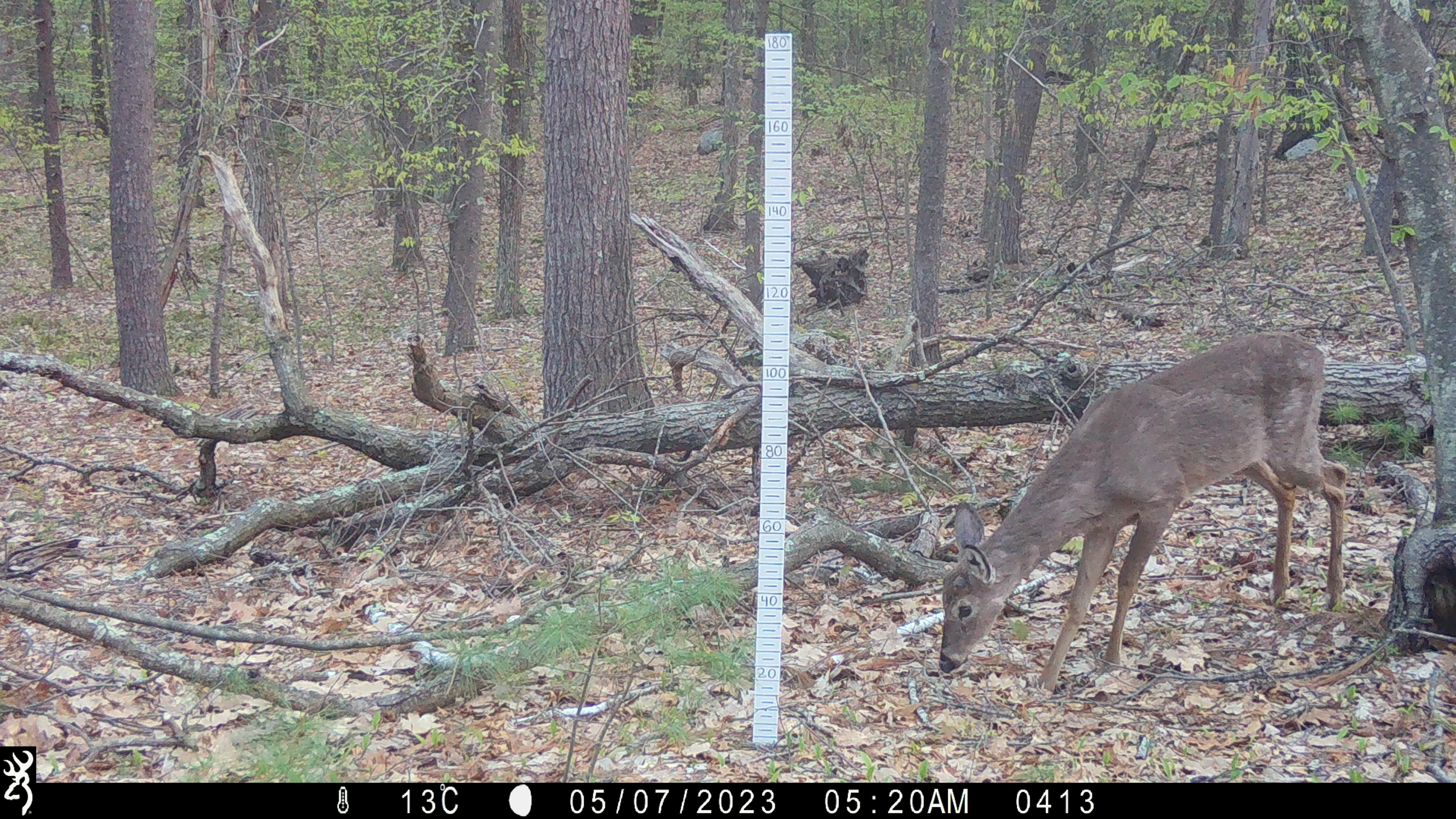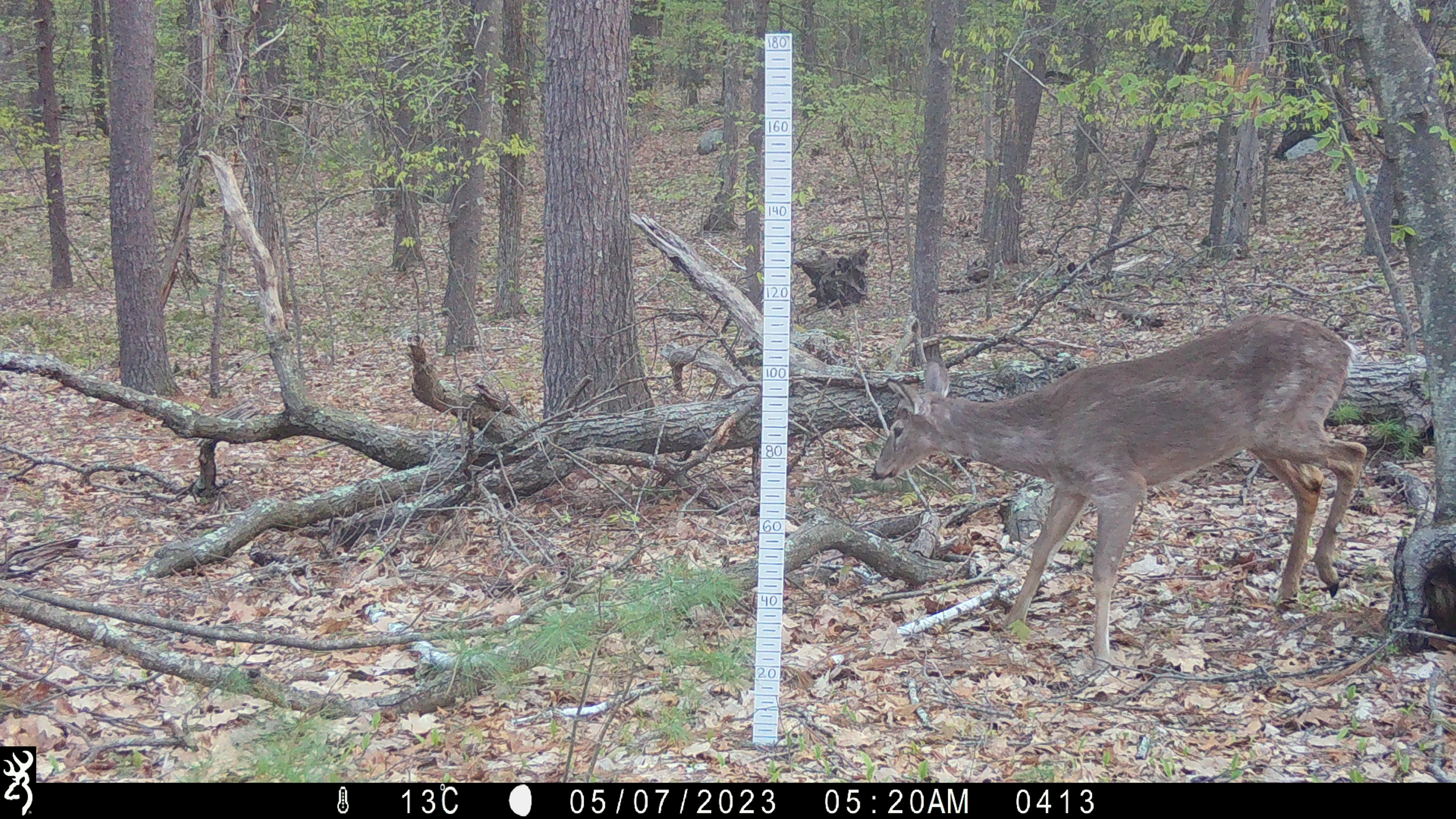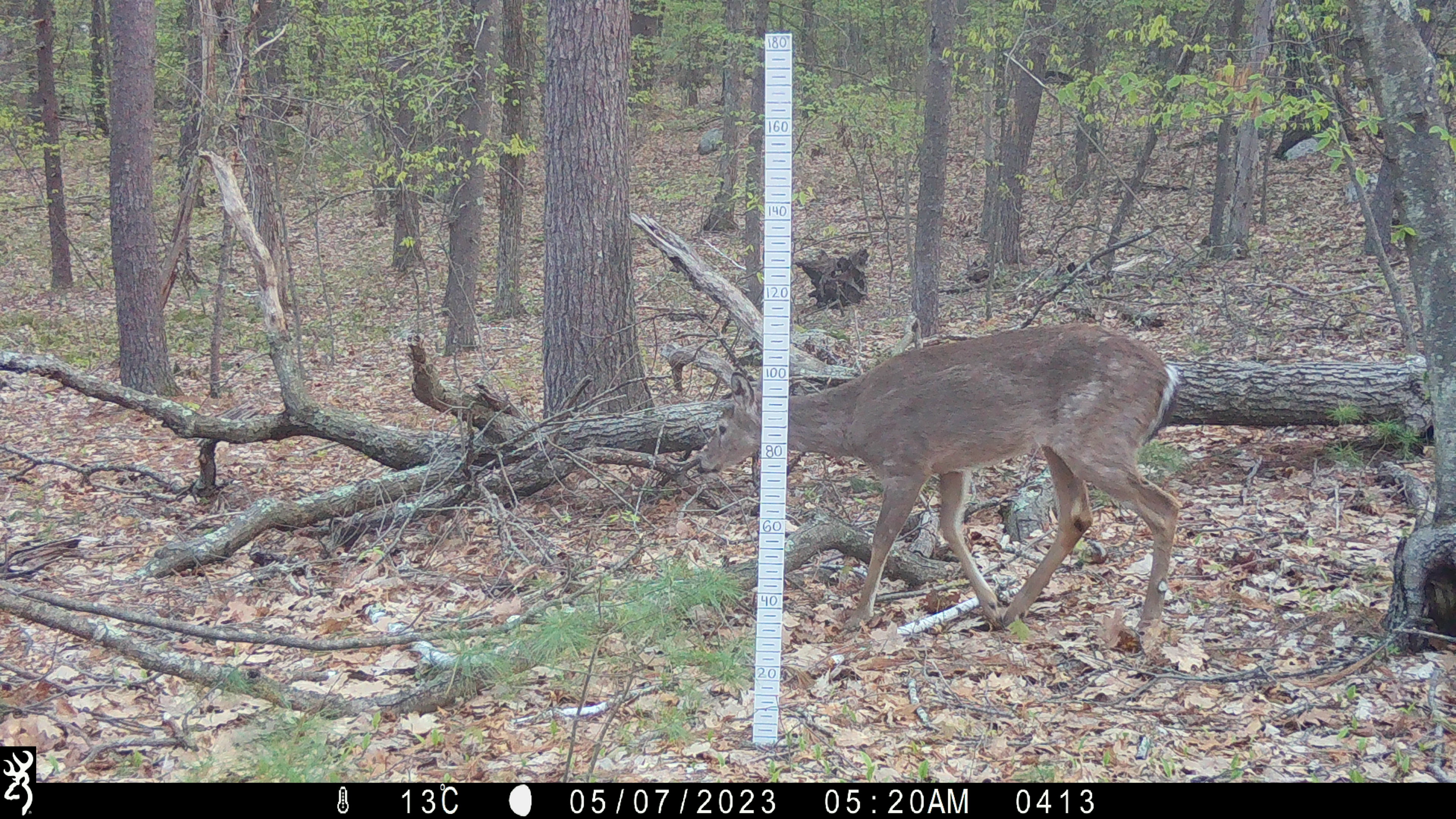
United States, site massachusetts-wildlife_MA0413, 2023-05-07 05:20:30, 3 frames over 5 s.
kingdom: Animalia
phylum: Chordata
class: Mammalia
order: Artiodactyla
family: Cervidae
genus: Odocoileus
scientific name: Odocoileus virginianus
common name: white-tailed deer